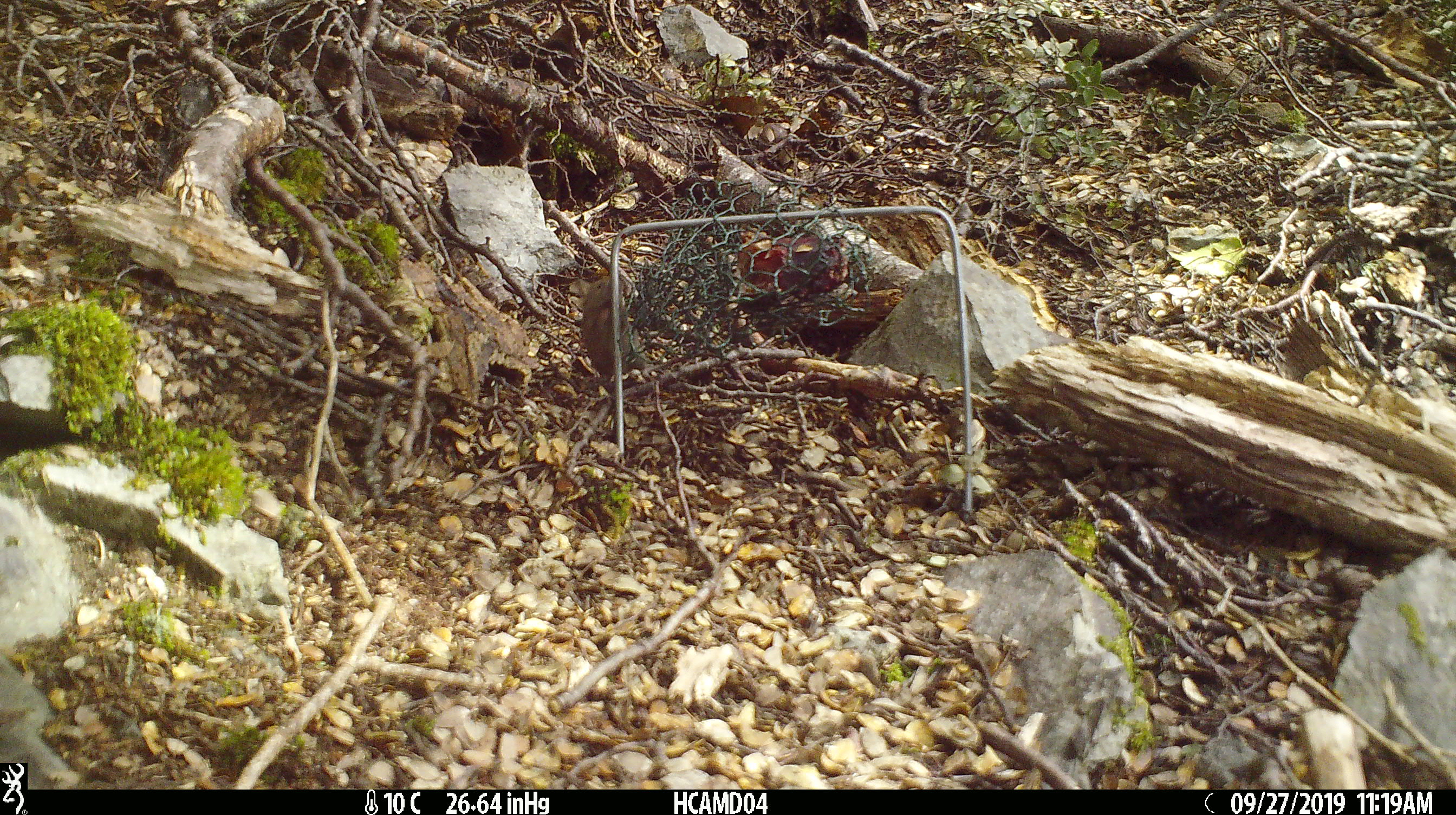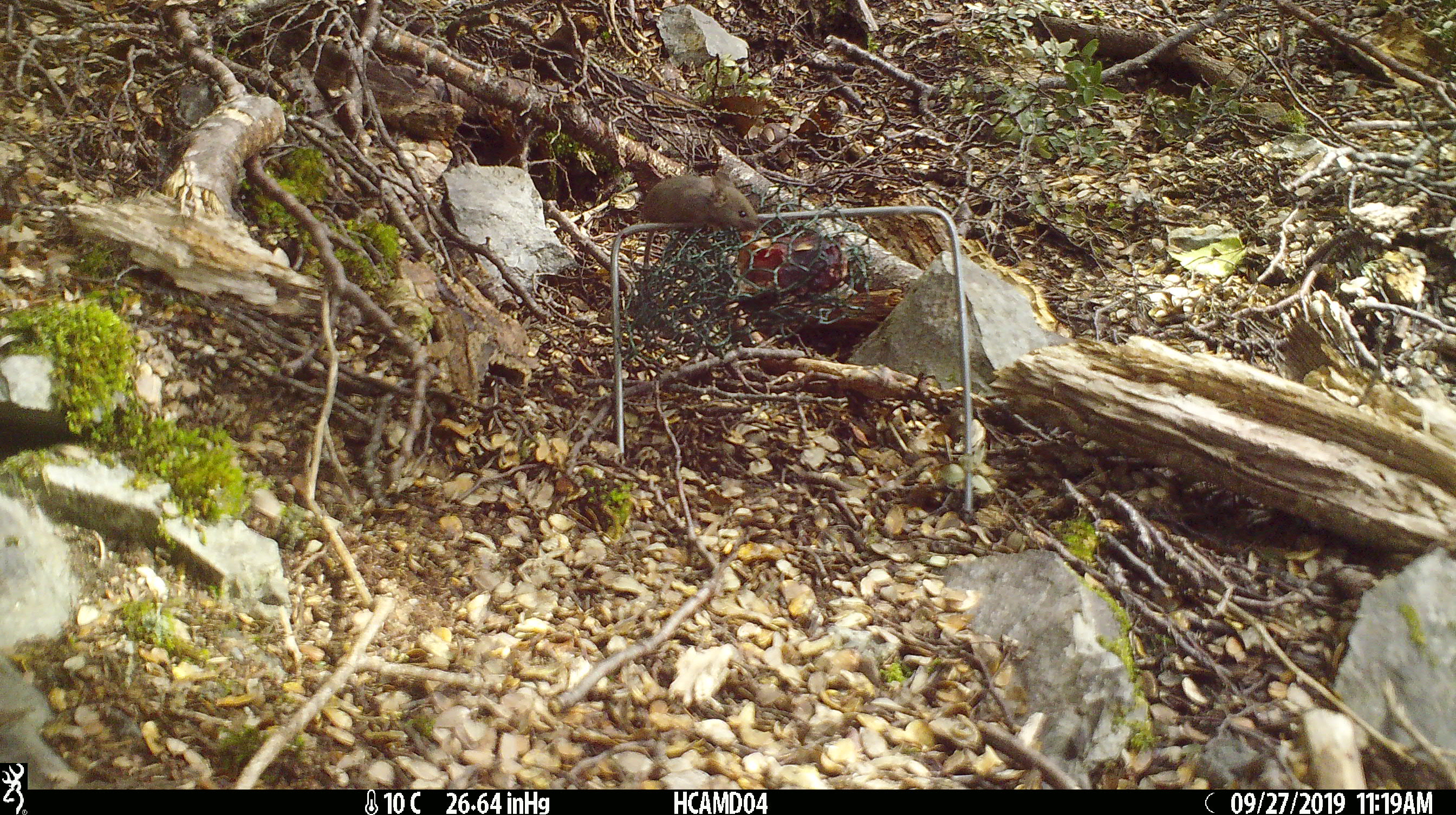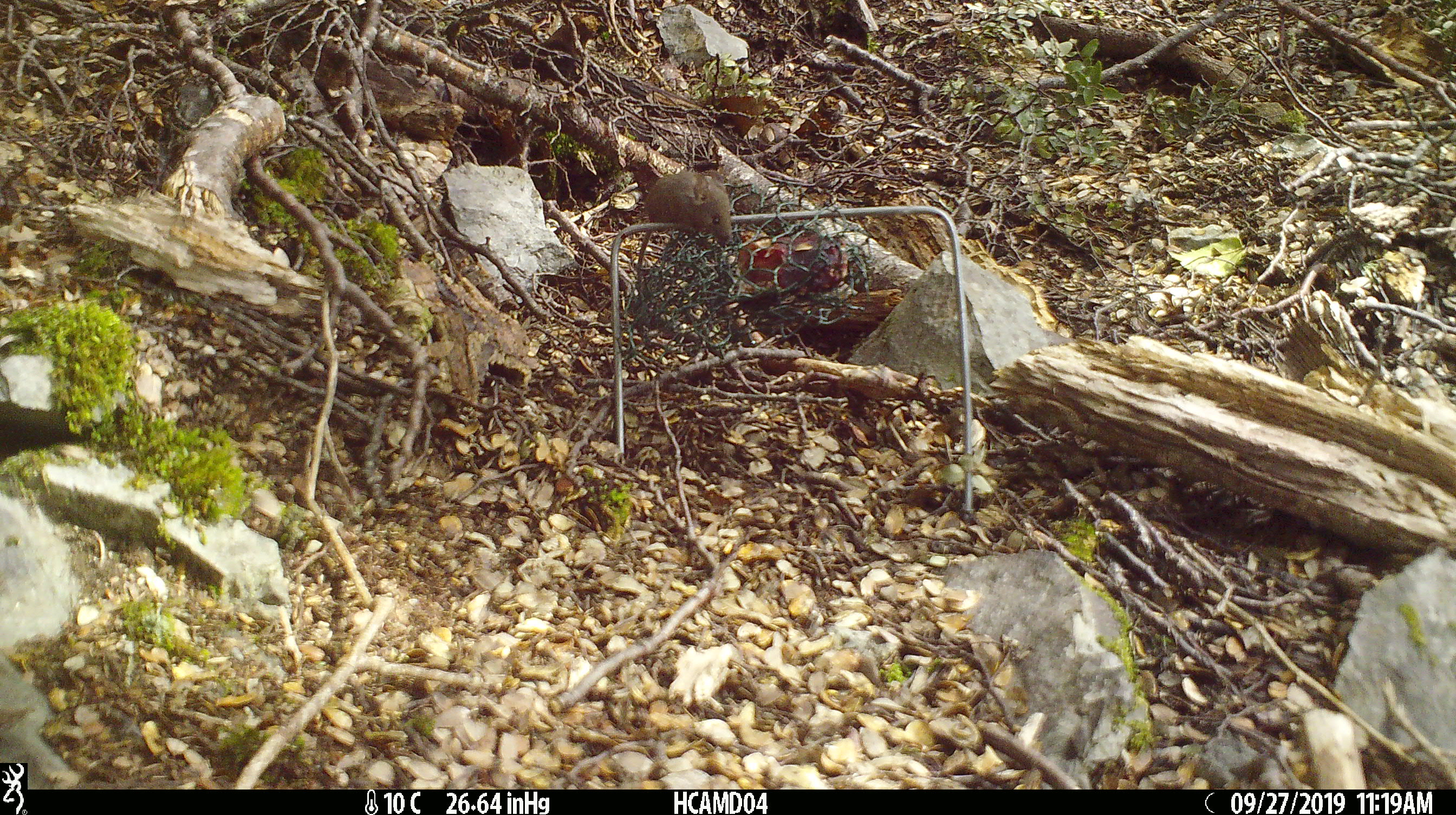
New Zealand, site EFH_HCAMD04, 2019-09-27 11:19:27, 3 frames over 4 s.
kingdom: Animalia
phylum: Chordata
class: Mammalia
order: Rodentia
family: Muridae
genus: Mus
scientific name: Mus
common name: mouse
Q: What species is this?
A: Mouse (Mus).